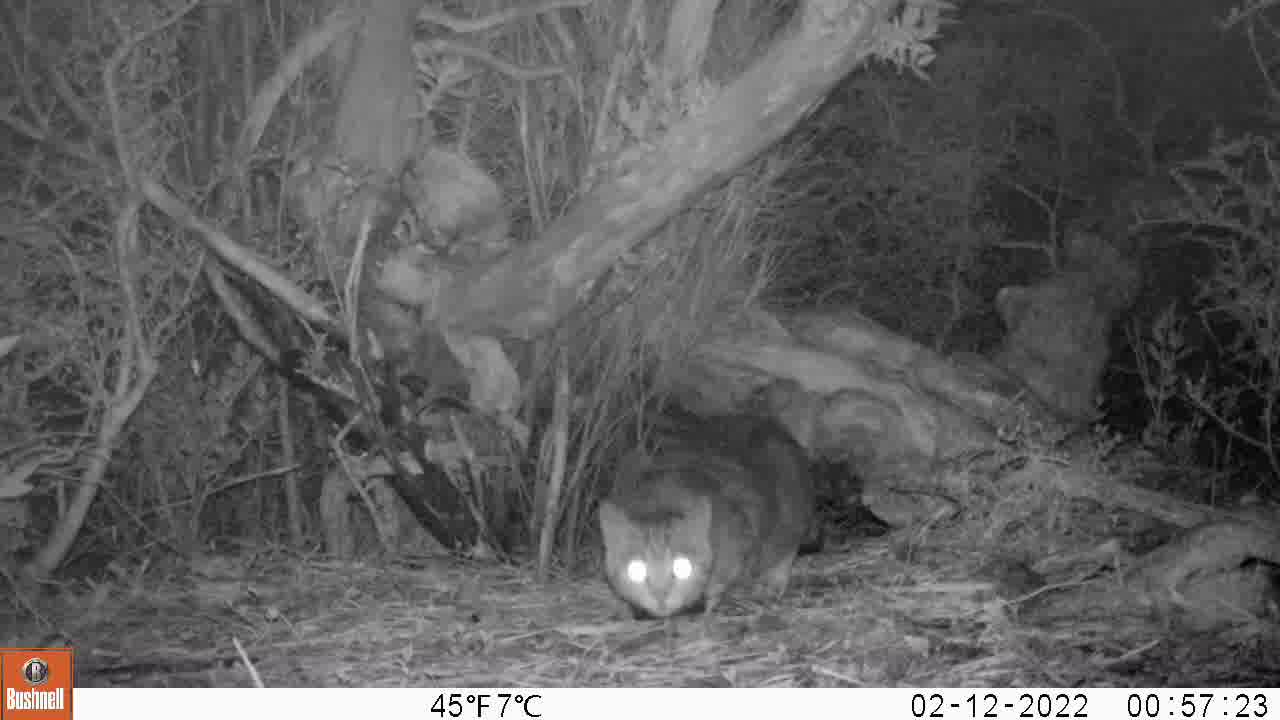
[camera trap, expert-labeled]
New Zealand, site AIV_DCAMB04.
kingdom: Animalia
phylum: Chordata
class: Mammalia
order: Carnivora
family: Felidae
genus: Felis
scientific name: Felis catus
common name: domestic cat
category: cat